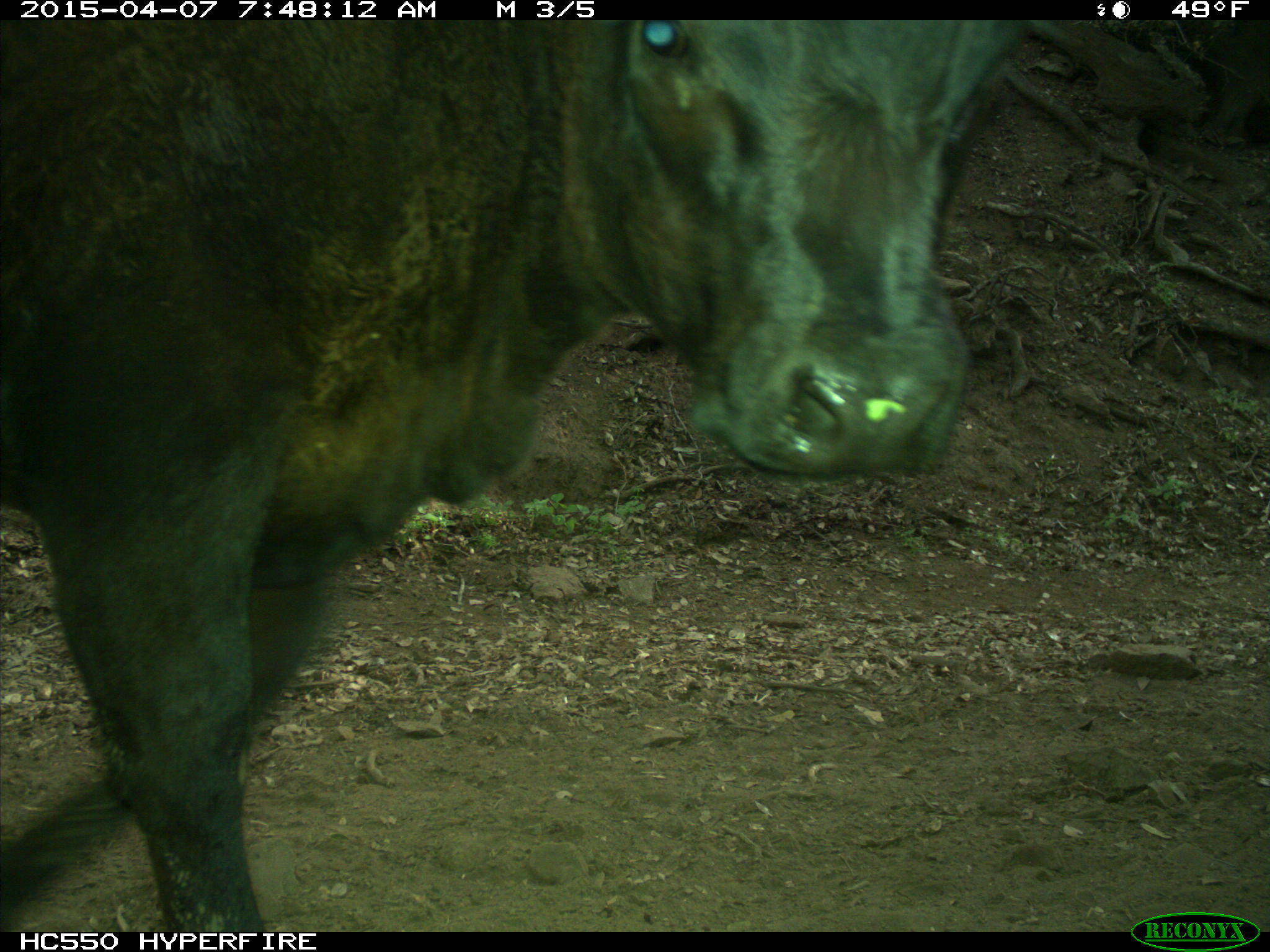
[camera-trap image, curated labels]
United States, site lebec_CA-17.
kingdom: Animalia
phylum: Chordata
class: Mammalia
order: Artiodactyla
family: Bovidae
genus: Bos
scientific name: Bos taurus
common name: domestic cow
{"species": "Bos taurus (domestic cow)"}